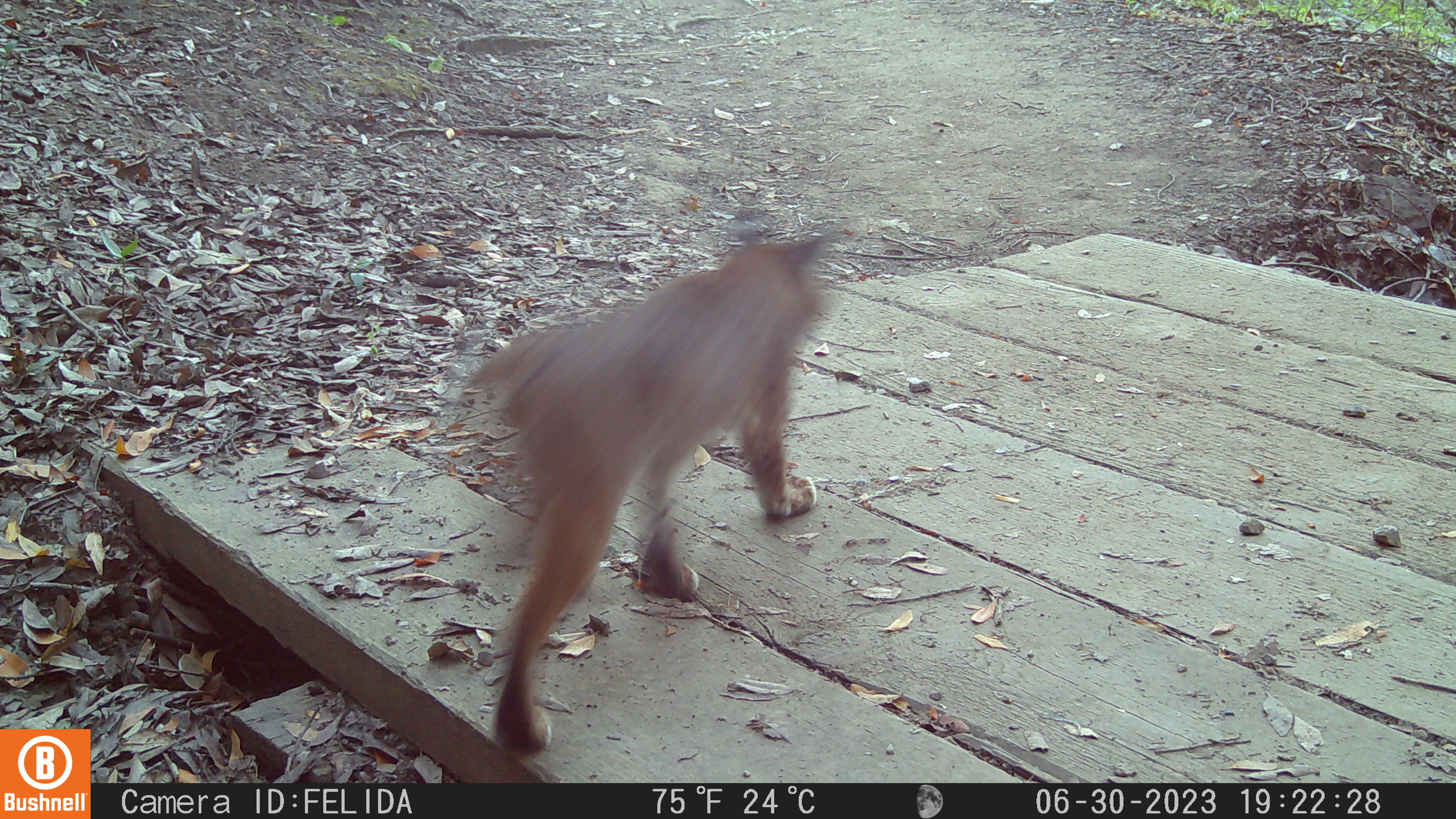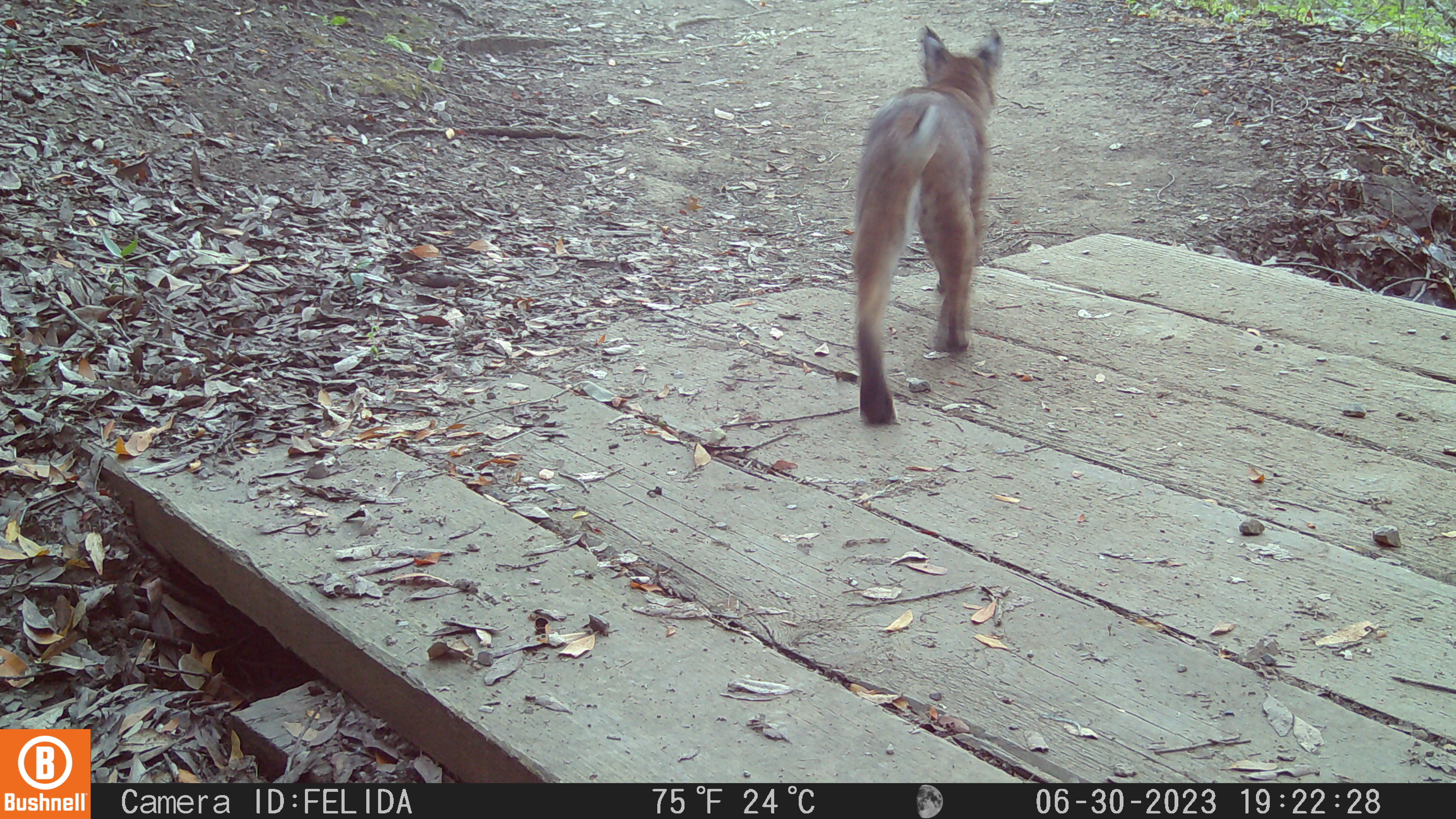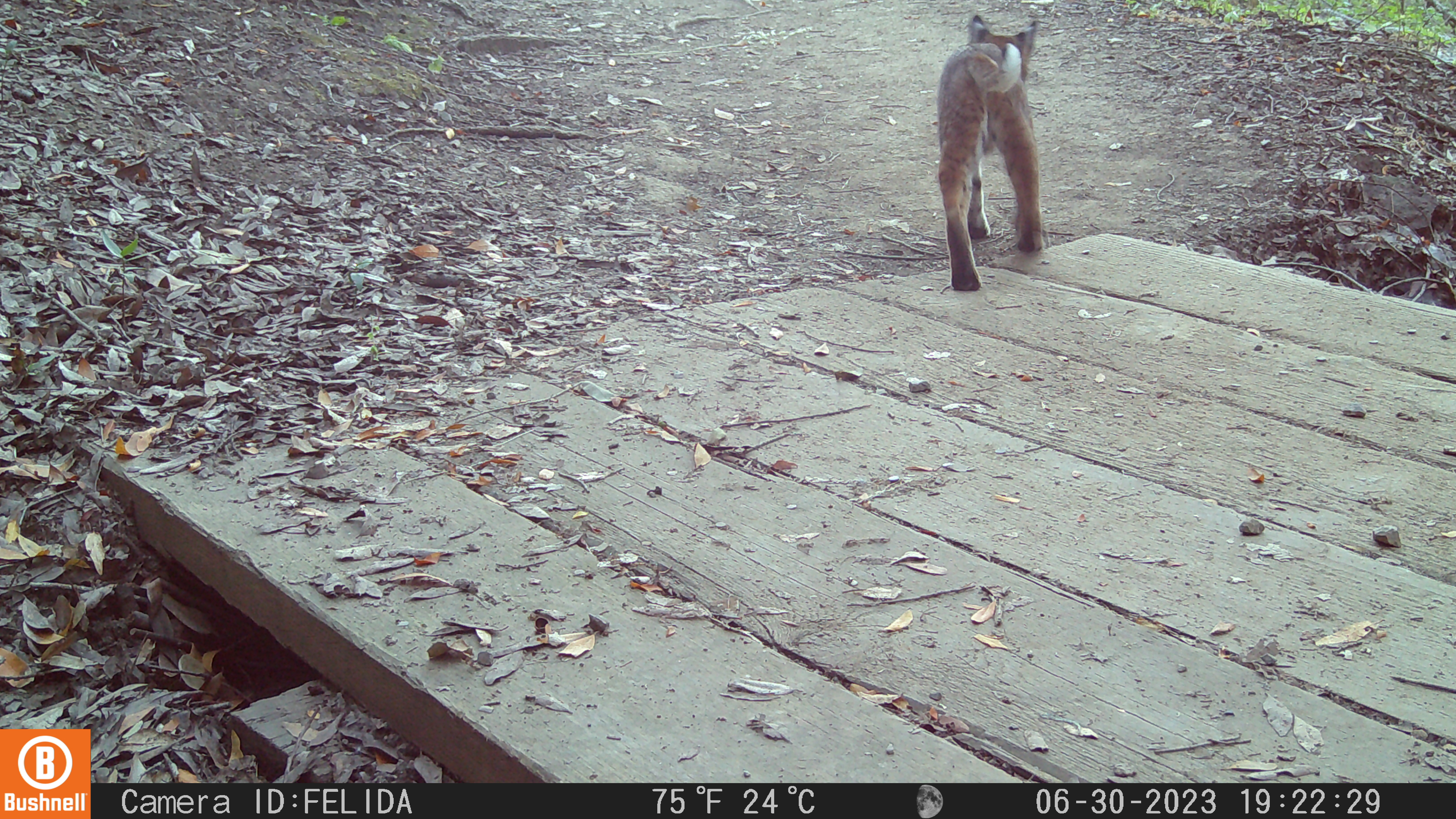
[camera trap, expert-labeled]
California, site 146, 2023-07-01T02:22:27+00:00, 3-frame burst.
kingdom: Animalia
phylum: Chordata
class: Mammalia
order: Carnivora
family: Felidae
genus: Lynx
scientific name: Lynx rufus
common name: bobcat